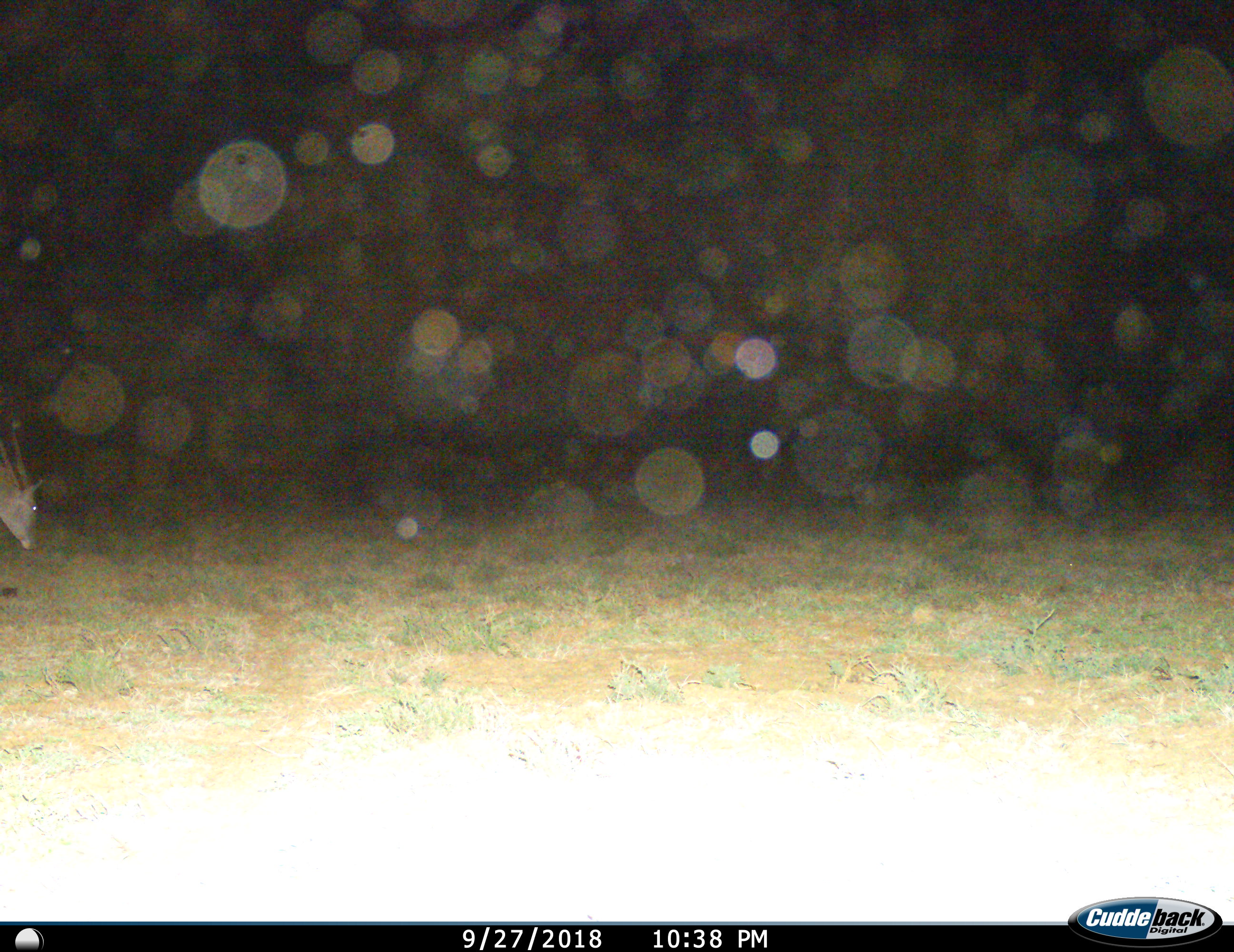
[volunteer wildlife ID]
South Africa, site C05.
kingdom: Animalia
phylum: Chordata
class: Mammalia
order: Artiodactyla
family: Bovidae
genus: Tragelaphus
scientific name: Tragelaphus oryx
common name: eland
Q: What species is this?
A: Eland (Tragelaphus oryx).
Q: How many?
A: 1.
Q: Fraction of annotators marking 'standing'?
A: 44%.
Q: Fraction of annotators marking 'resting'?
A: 0%.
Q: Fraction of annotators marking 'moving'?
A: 33%.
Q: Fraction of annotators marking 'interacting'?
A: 0%.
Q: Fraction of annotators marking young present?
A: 0%.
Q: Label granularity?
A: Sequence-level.